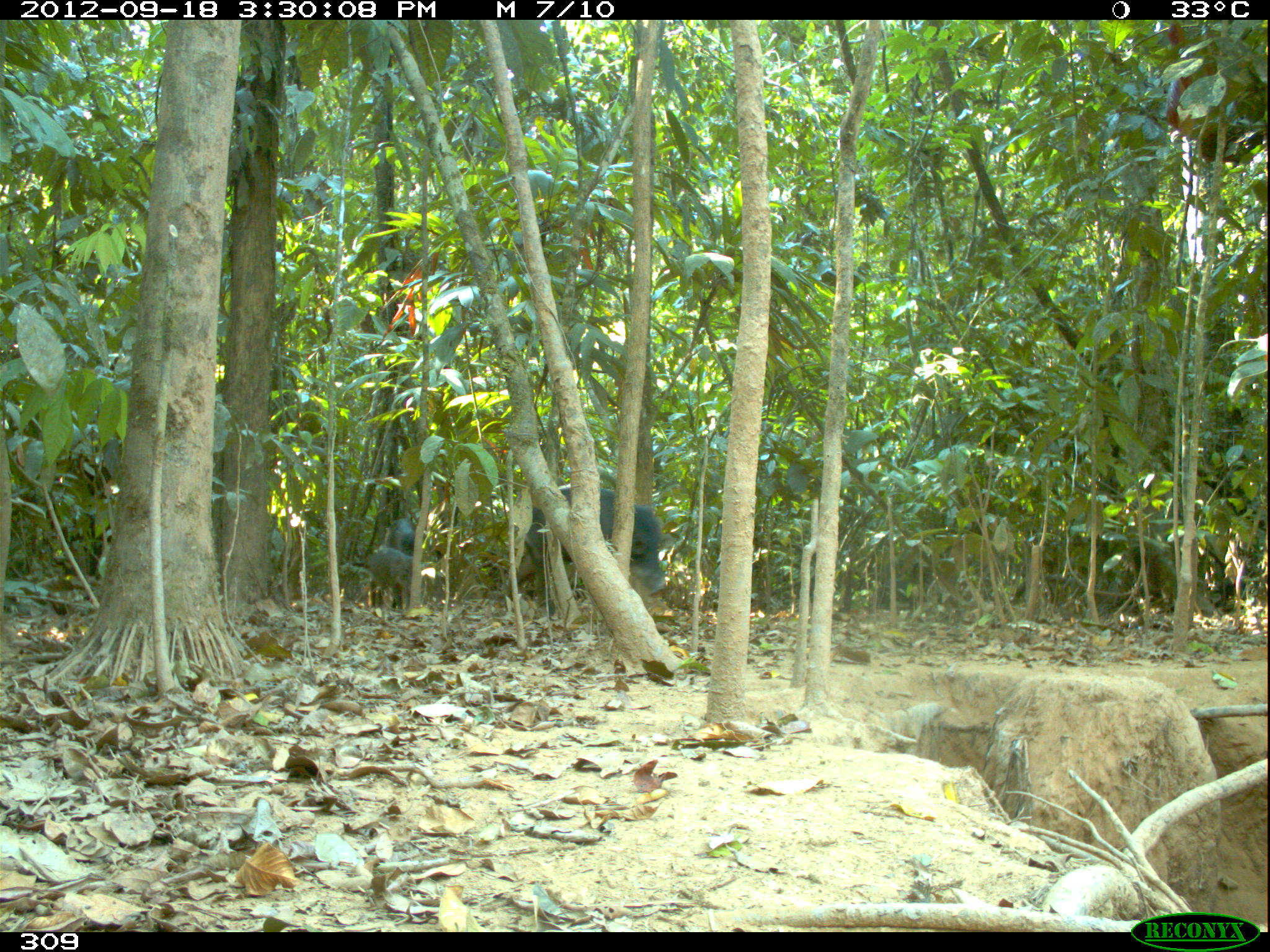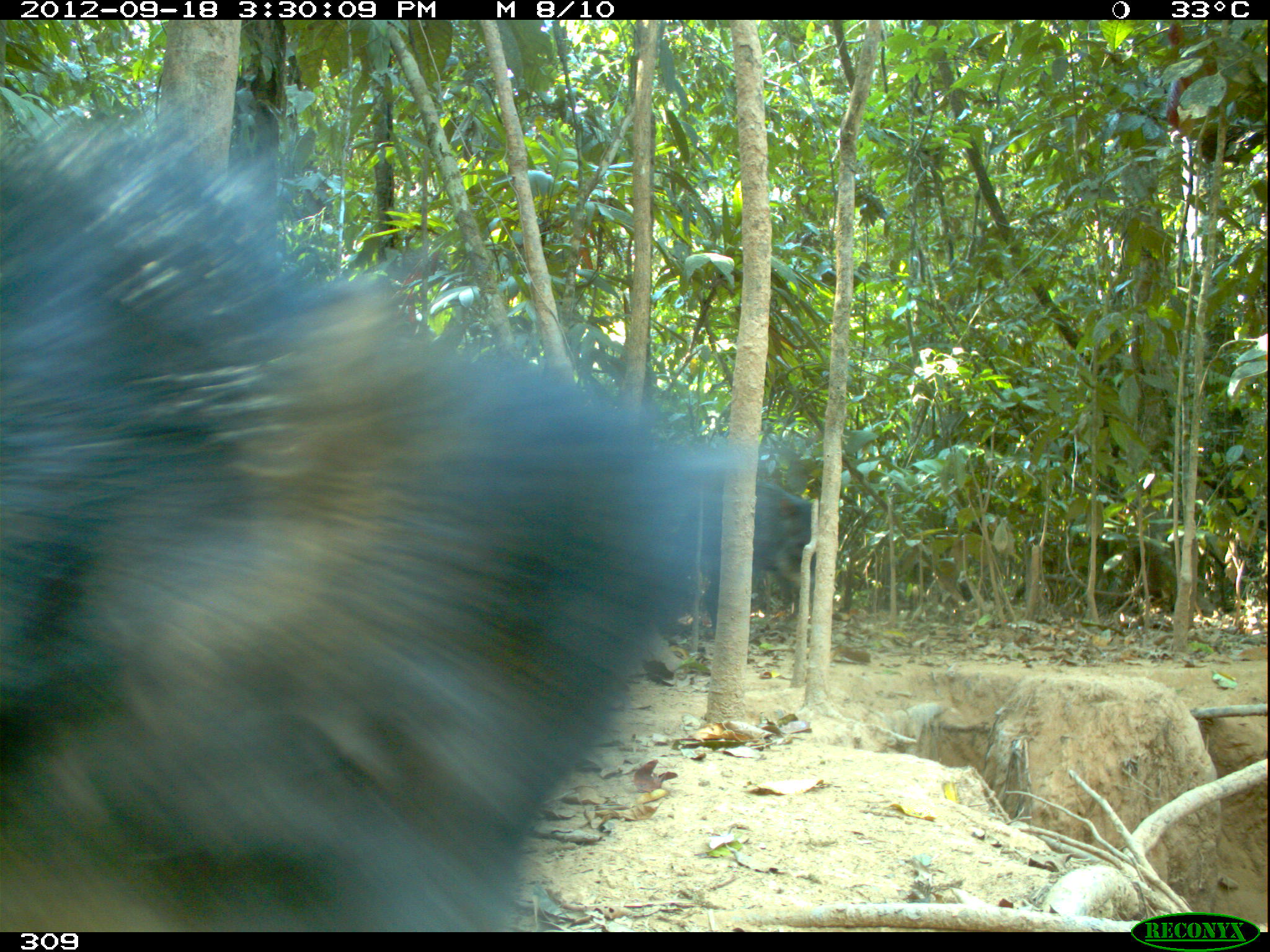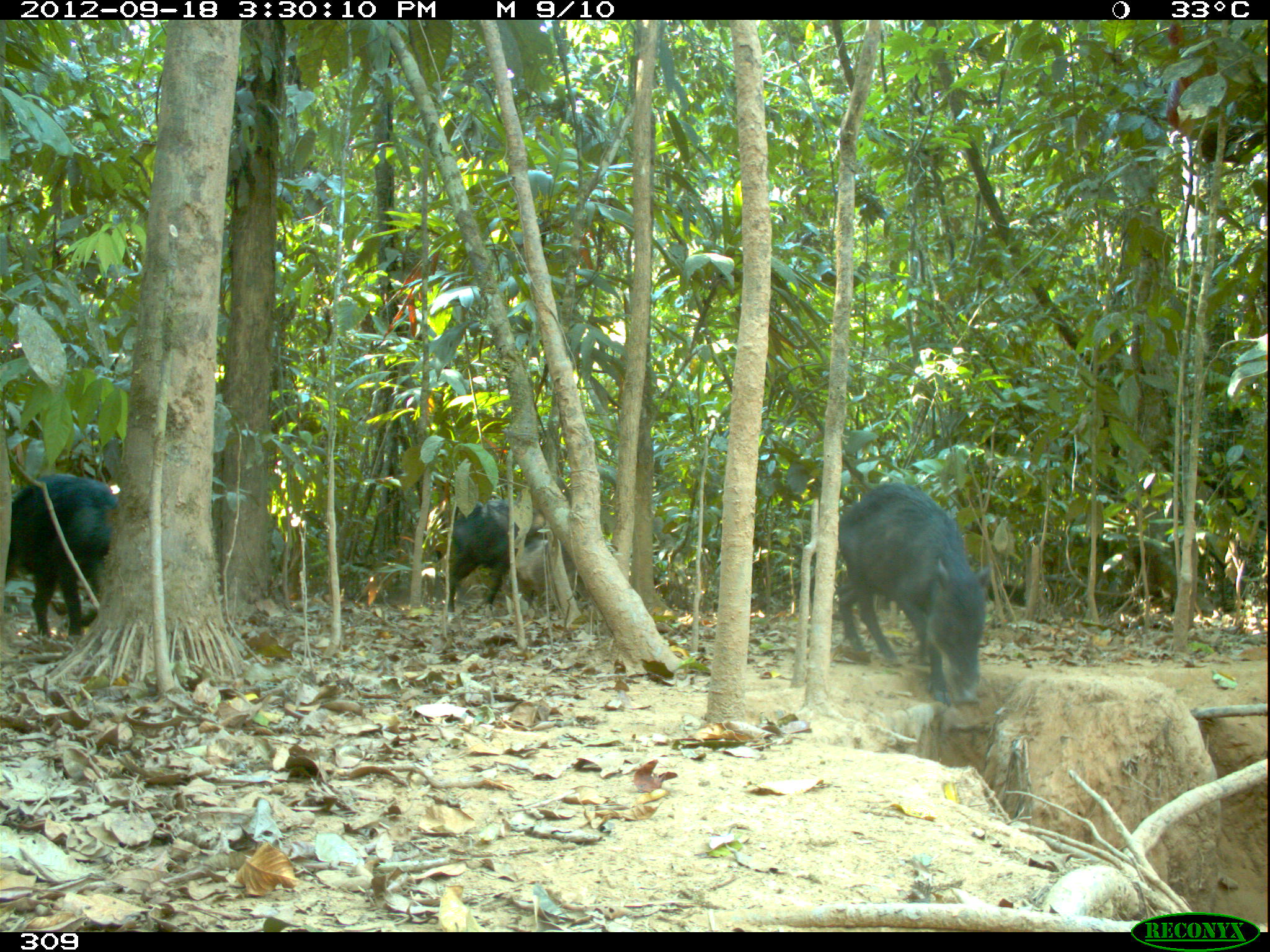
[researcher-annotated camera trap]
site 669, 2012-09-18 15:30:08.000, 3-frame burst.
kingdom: Animalia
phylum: Chordata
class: Mammalia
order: Artiodactyla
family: Tayassuidae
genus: Tayassu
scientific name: Tayassu pecari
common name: white-lipped peccary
Tayassu pecari (white-lipped peccary).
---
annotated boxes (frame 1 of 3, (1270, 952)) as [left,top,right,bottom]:
tayassu pecari: [503,481,667,613]; [365,547,413,611]; [383,517,415,549]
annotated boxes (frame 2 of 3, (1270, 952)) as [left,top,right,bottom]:
tayassu pecari: [0,81,698,931]; [690,464,818,638]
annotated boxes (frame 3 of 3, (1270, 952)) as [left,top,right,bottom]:
tayassu pecari: [834,479,991,707]; [4,471,121,641]; [445,497,545,614]; [514,540,575,589]